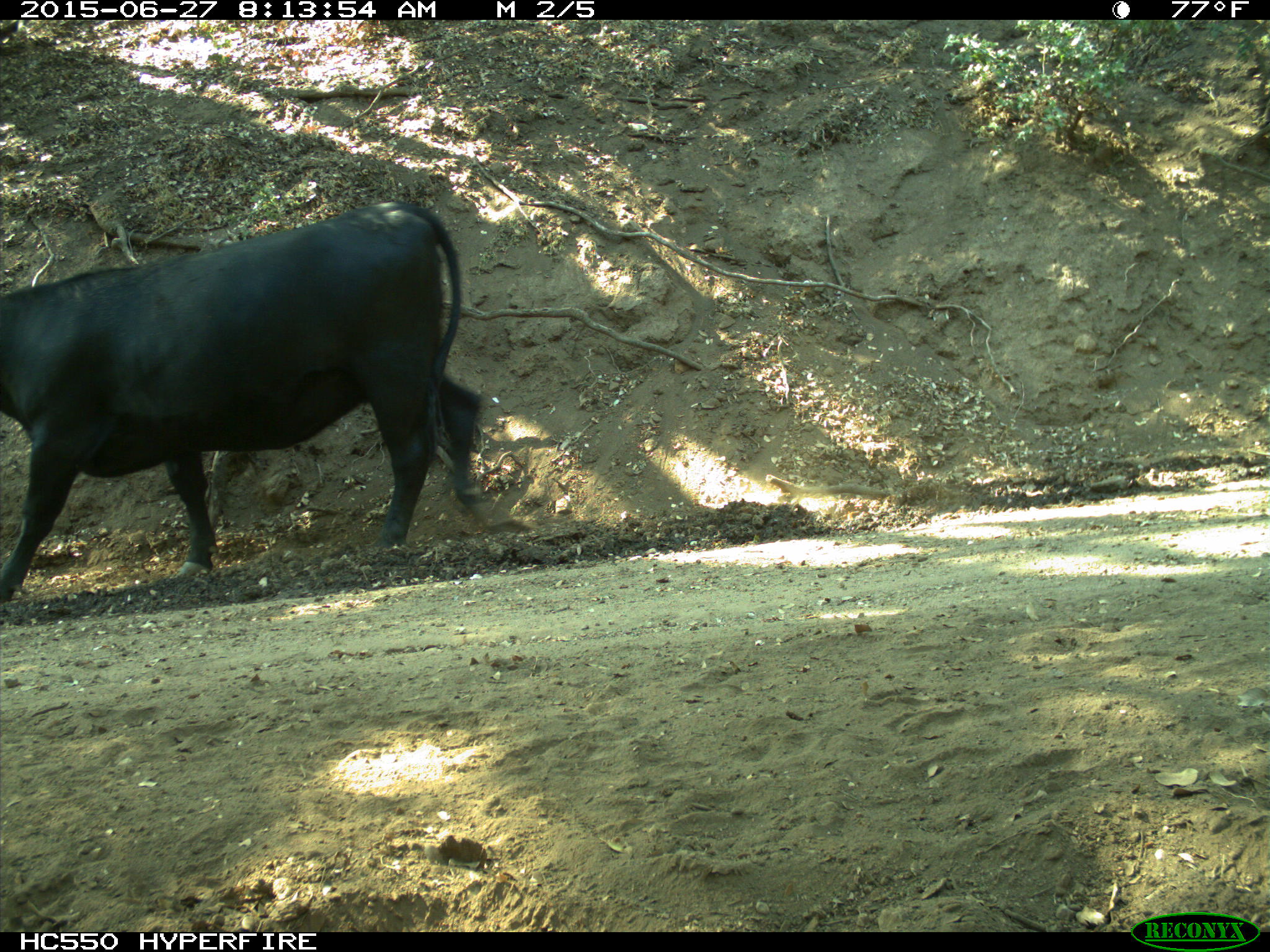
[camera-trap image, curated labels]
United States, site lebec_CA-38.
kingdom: Animalia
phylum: Chordata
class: Mammalia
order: Artiodactyla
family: Bovidae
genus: Bos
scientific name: Bos taurus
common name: domestic cow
Bos taurus (domestic cow).